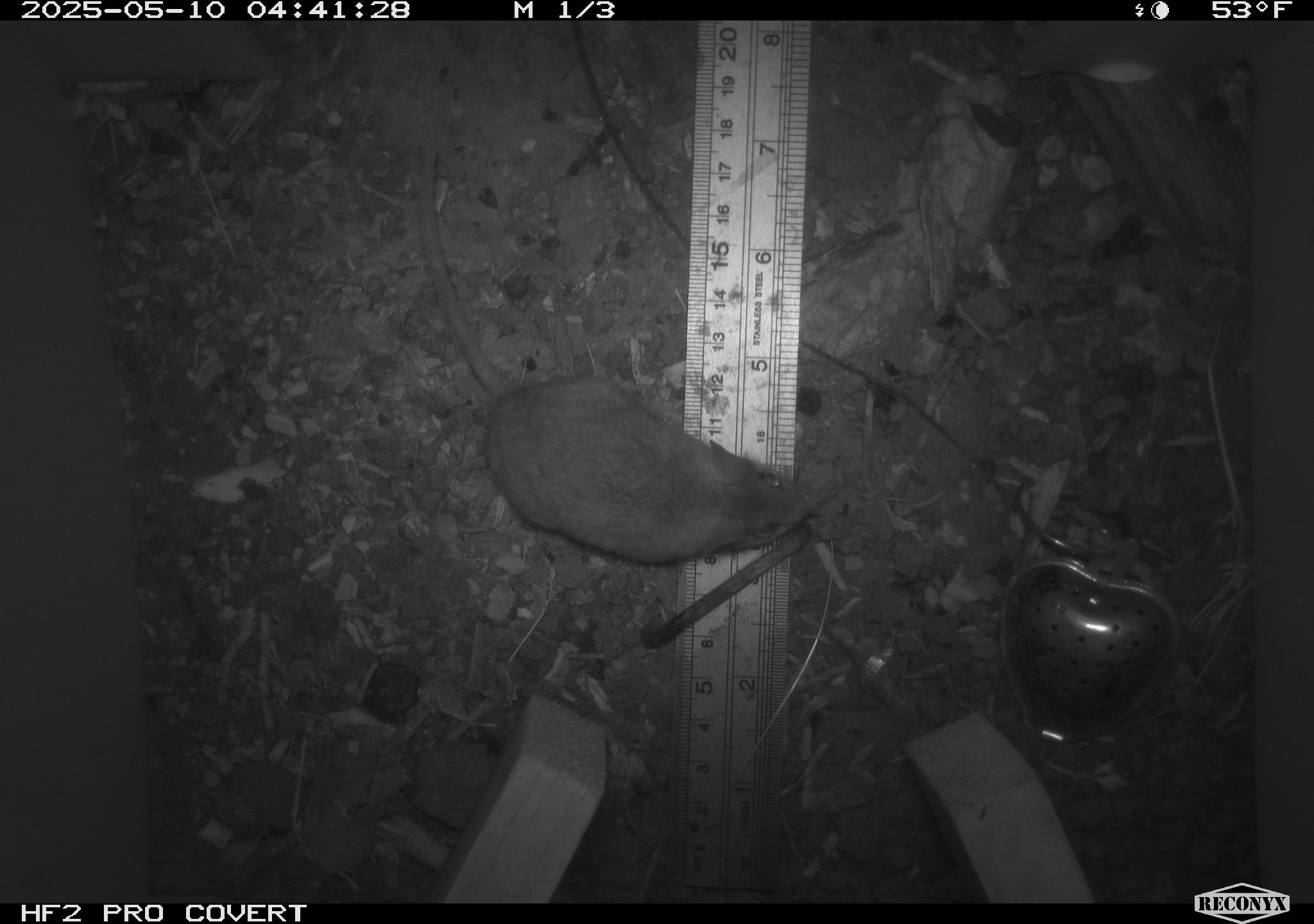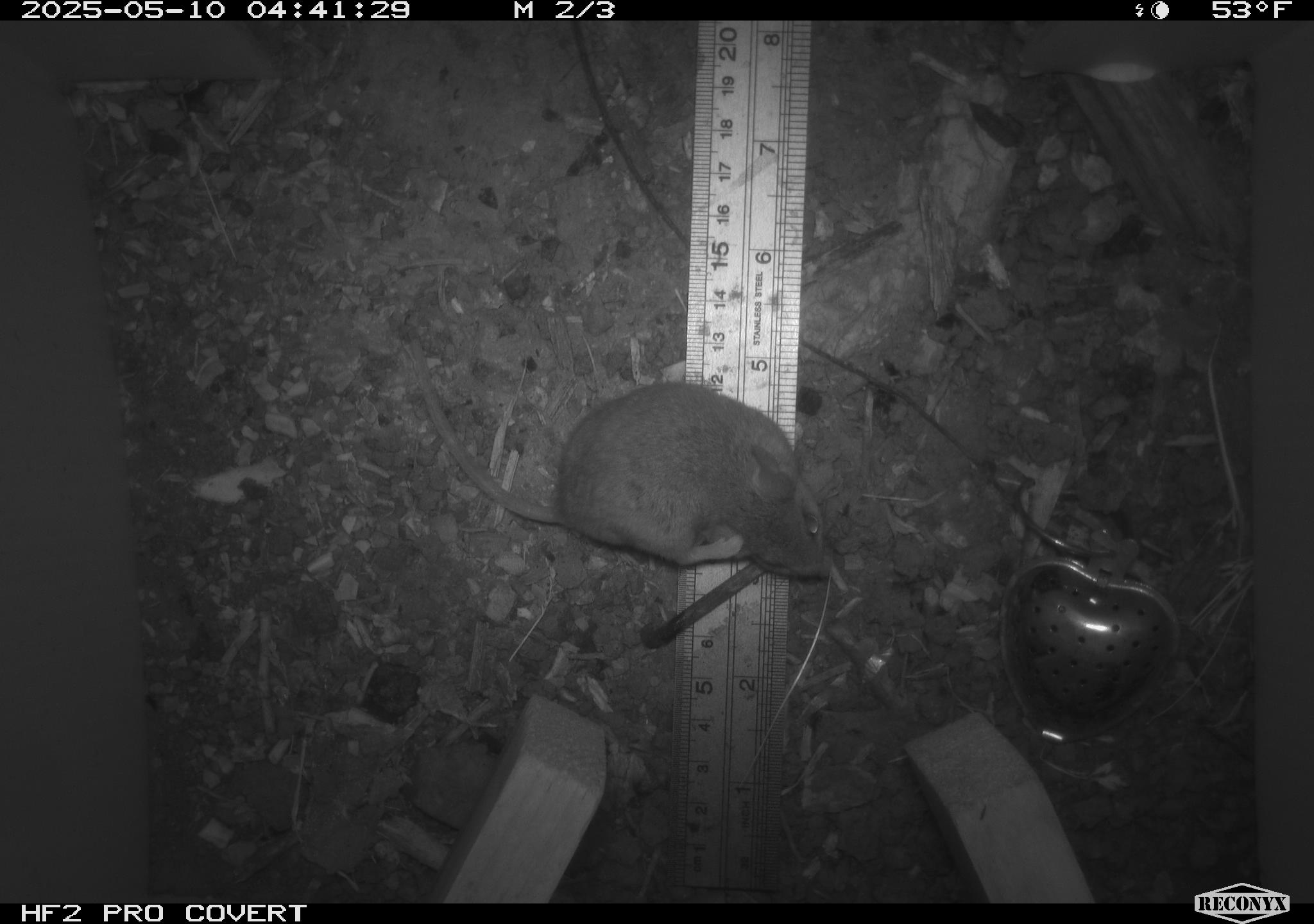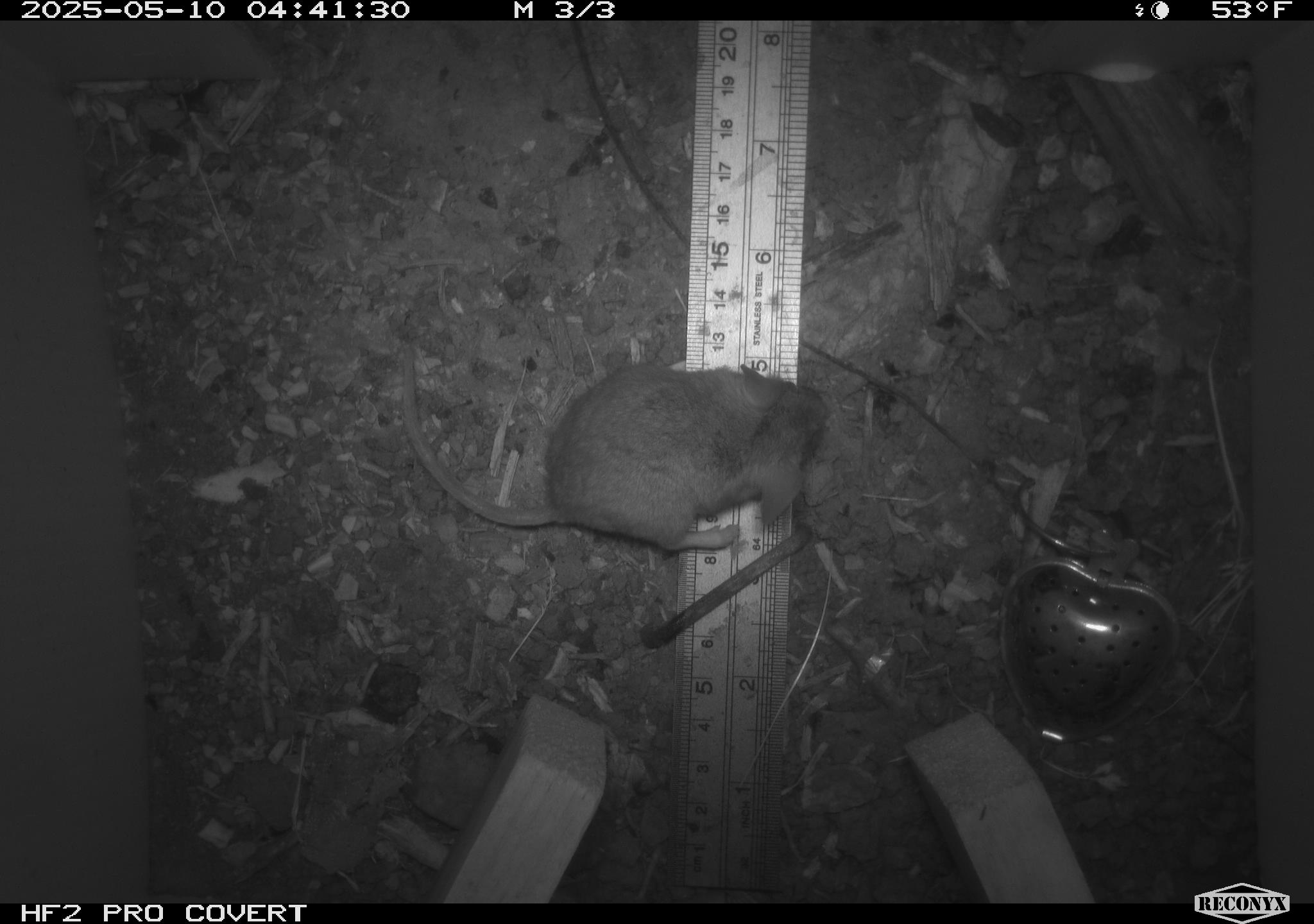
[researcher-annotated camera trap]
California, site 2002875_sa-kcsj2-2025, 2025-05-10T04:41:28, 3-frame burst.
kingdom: Animalia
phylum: Chordata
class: Mammalia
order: Rodentia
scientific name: Rodentia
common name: rodent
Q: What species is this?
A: Rodent (Rodentia).